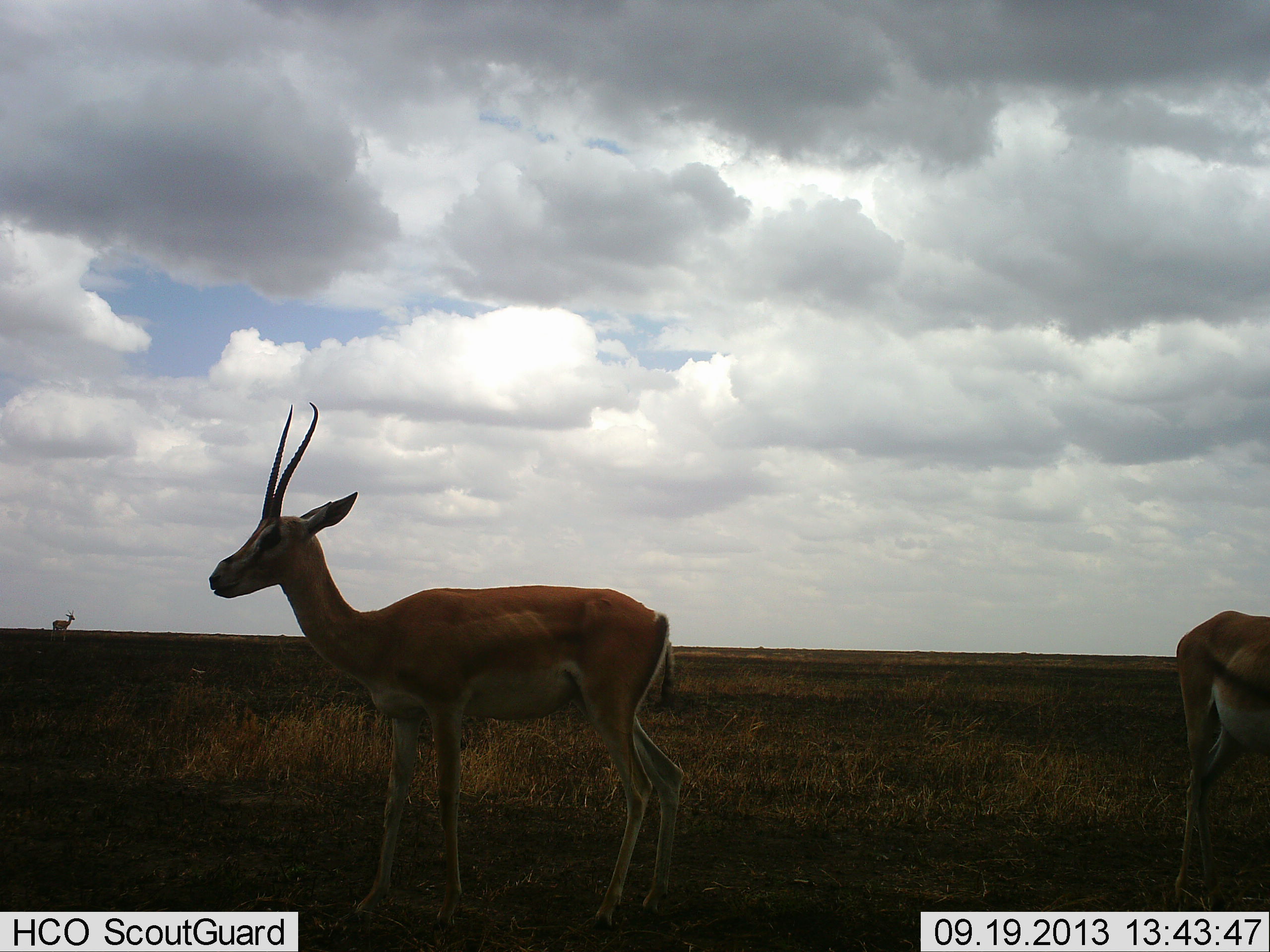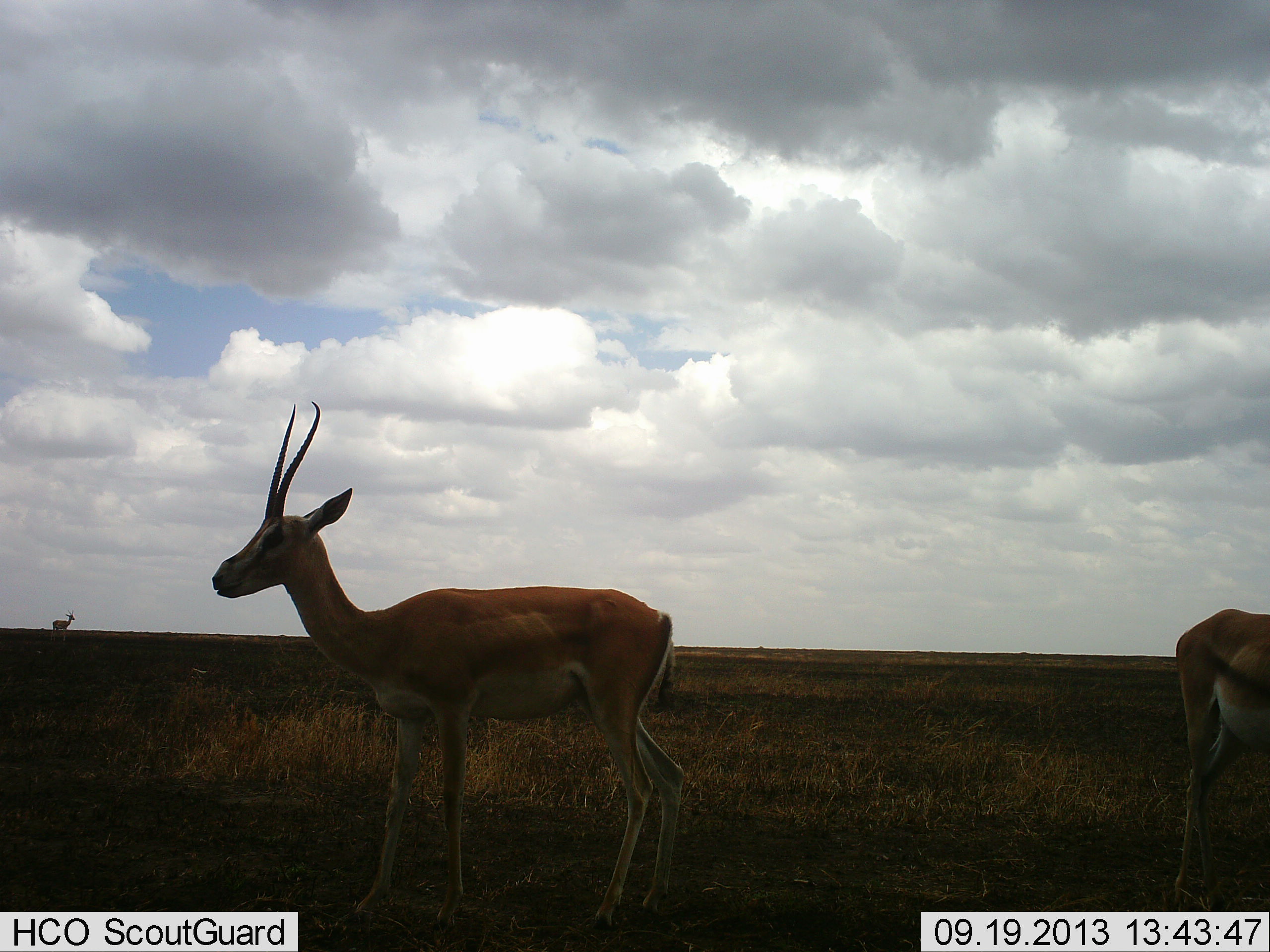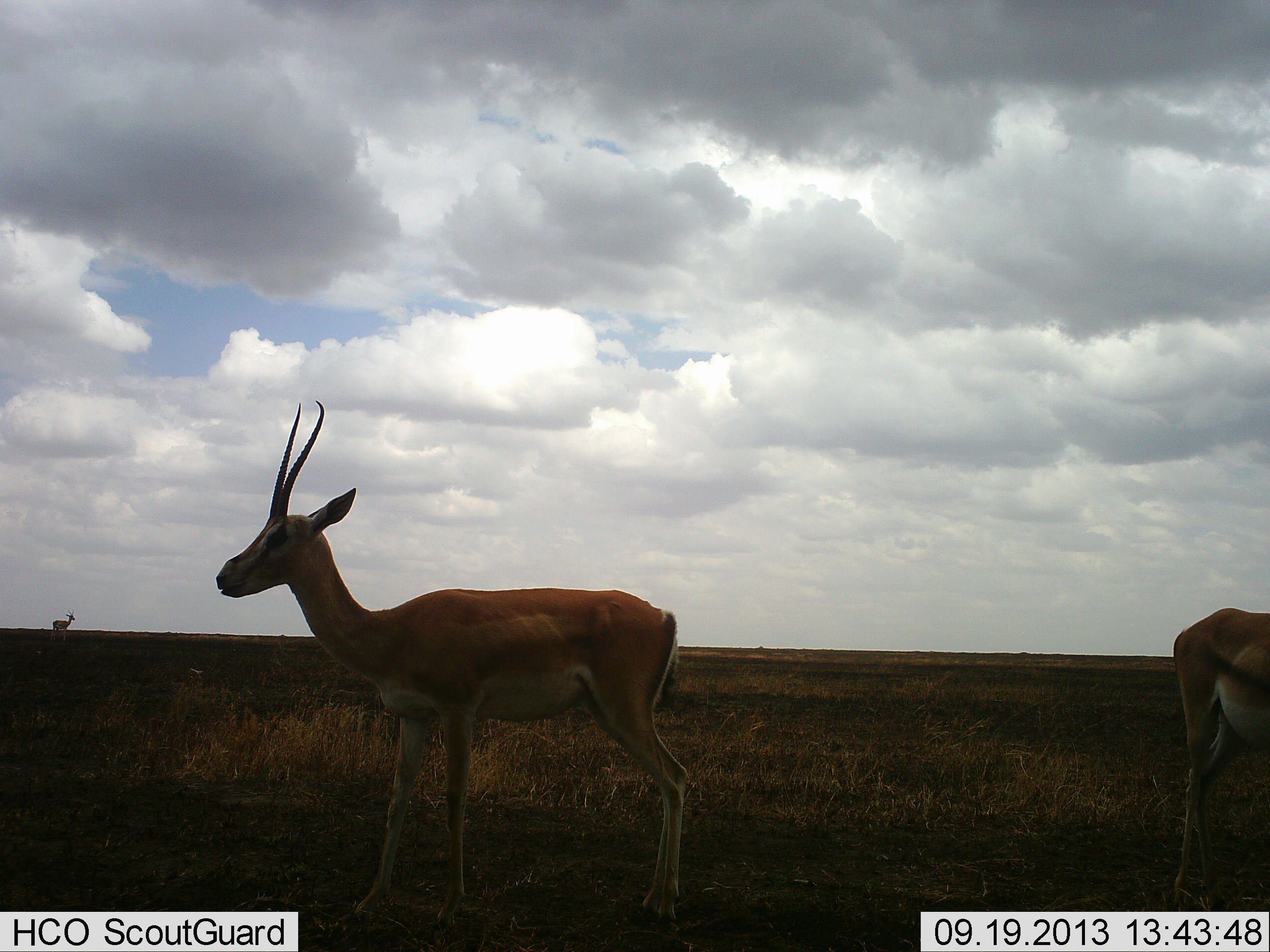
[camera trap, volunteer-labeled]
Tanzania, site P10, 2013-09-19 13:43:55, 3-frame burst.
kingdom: Animalia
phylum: Chordata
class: Mammalia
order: Artiodactyla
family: Bovidae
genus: Nanger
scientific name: Nanger granti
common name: grant's gazelle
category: gazellegrants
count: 3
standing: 90%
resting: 0%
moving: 17%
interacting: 0%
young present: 3%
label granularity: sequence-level